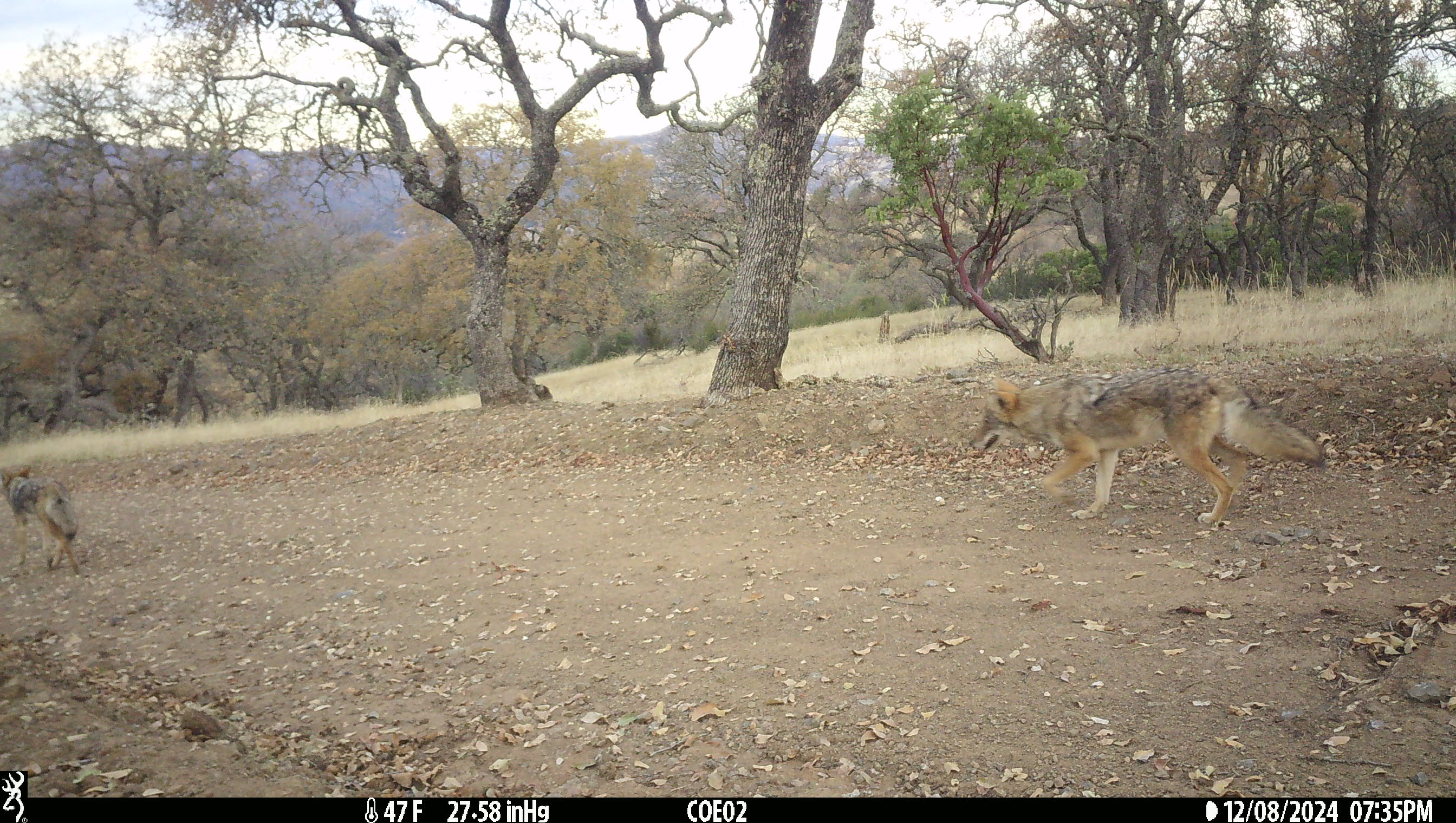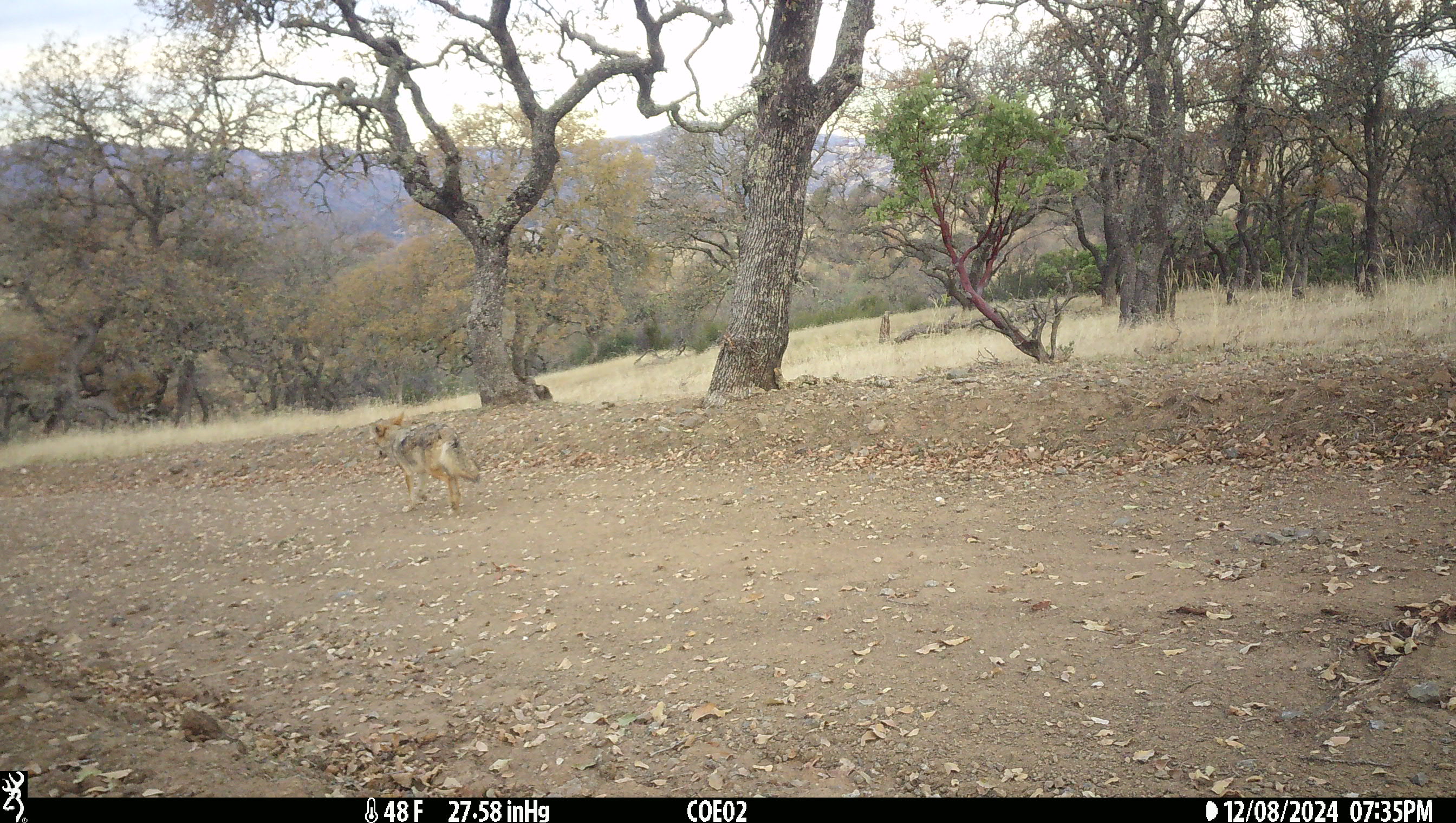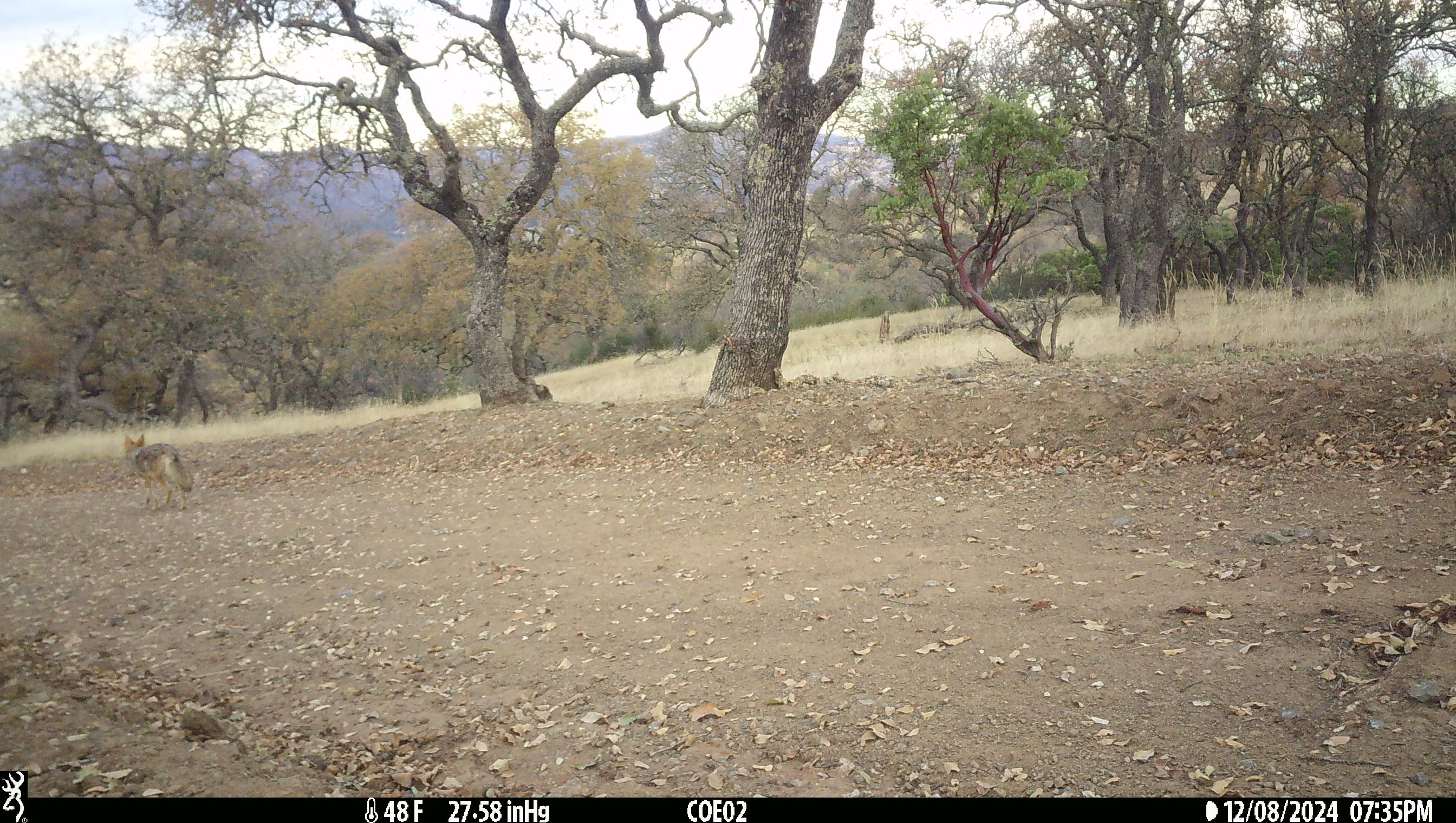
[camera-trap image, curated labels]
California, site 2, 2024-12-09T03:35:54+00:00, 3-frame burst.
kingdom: Animalia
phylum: Chordata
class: Mammalia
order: Carnivora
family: Canidae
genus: Canis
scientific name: Canis latrans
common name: coyote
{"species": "coyote (Canis latrans)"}